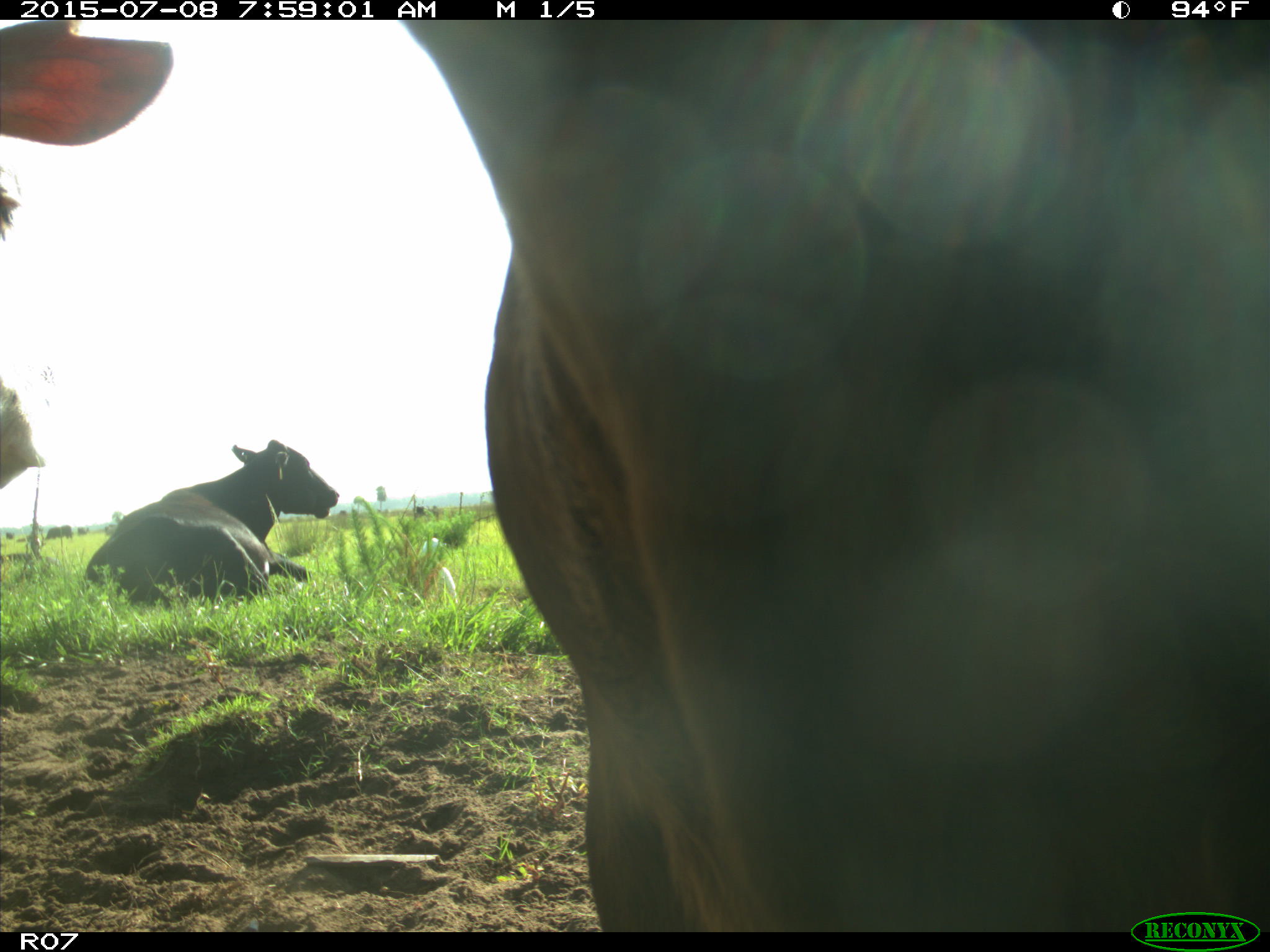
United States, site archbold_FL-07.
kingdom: Animalia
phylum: Chordata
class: Mammalia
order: Artiodactyla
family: Bovidae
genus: Bos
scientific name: Bos taurus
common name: domestic cow